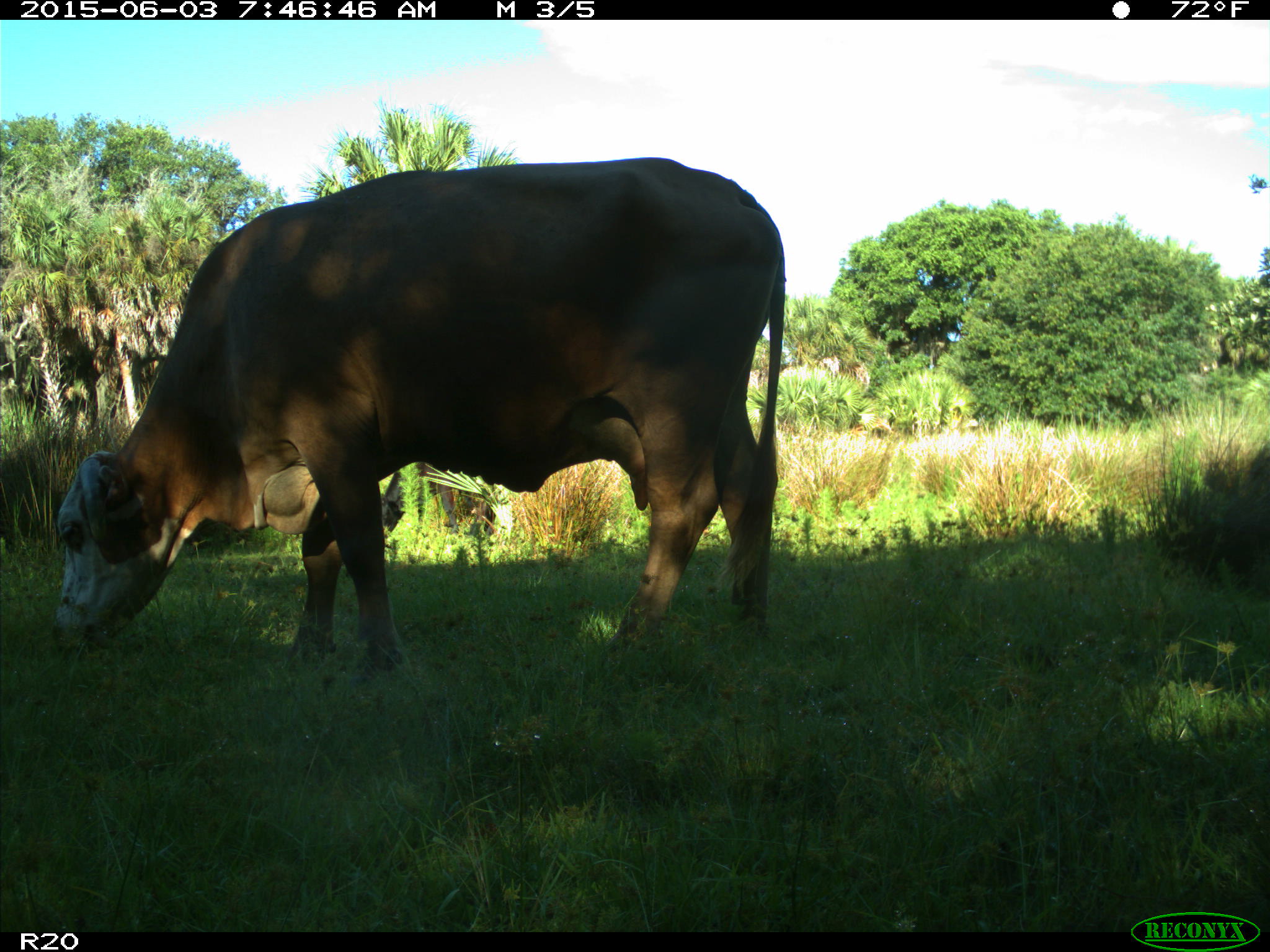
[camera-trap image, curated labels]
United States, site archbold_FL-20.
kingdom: Animalia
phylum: Chordata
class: Mammalia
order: Artiodactyla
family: Bovidae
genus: Bos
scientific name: Bos taurus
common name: domestic cow